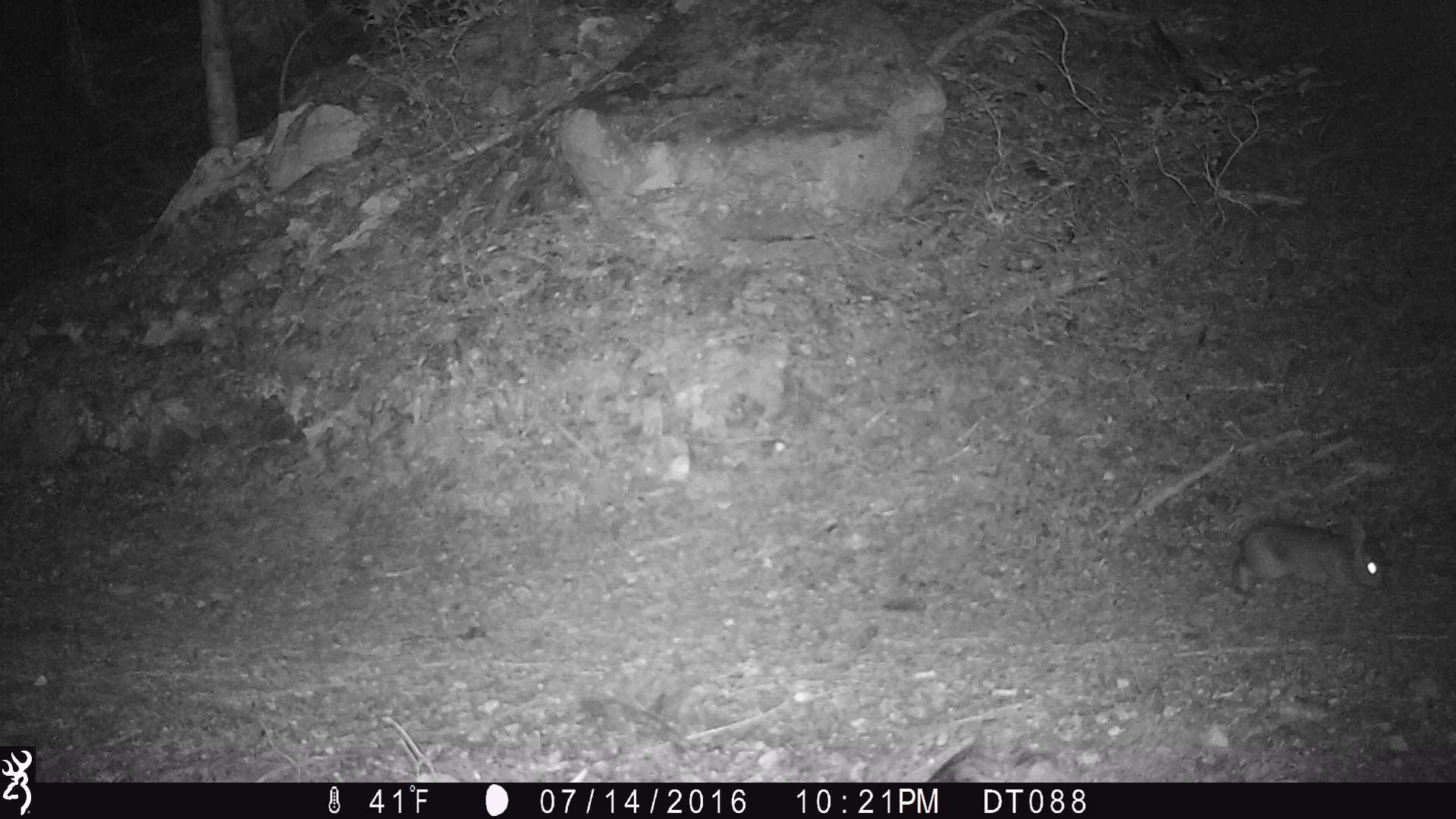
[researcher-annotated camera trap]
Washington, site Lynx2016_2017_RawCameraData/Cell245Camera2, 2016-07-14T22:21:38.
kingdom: Animalia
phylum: Chordata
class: Mammalia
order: Lagomorpha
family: Leporidae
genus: Lepus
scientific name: Lepus americanus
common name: snowshoe hare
Lepus americanus (snowshoe hare). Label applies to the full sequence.